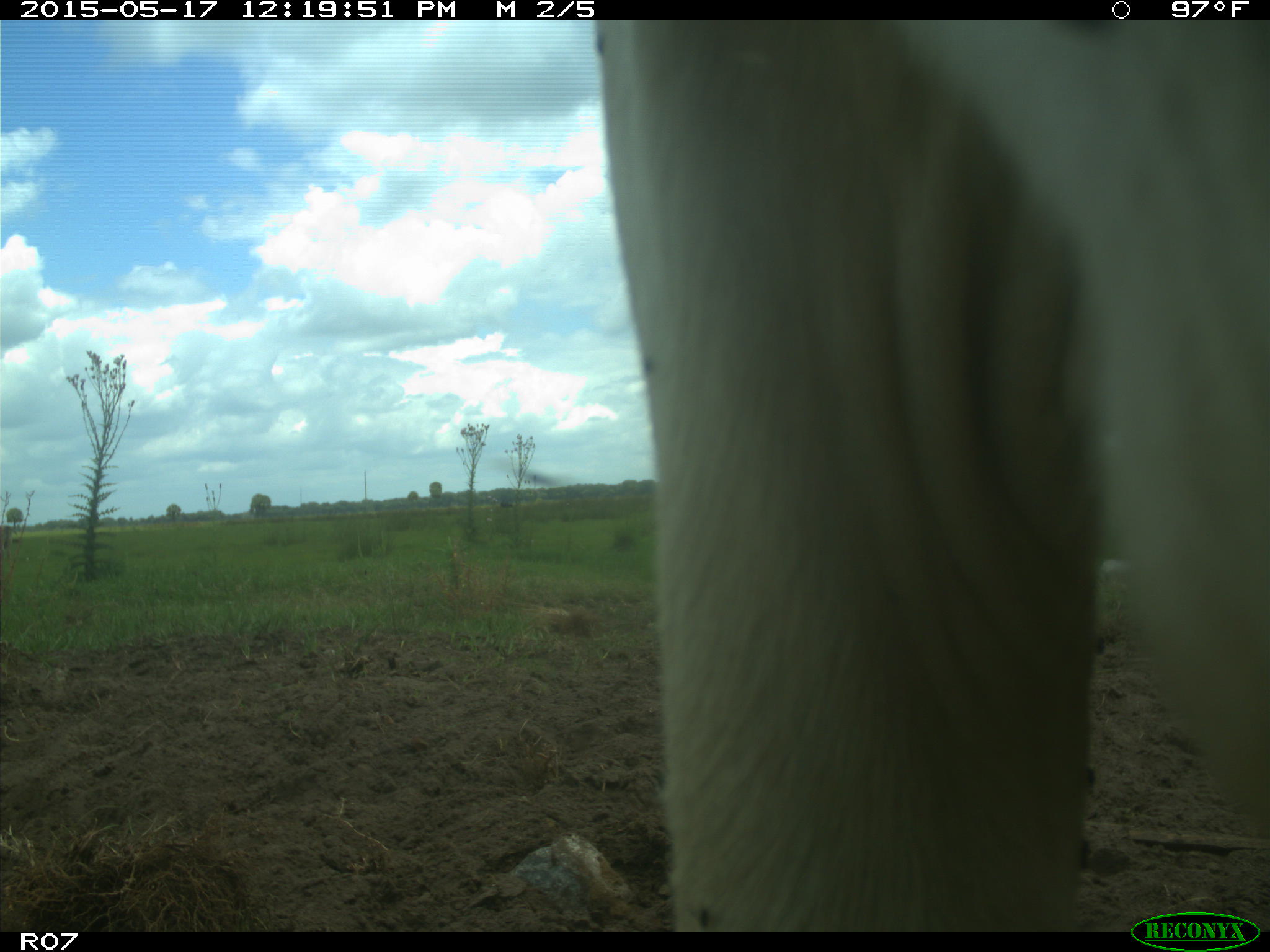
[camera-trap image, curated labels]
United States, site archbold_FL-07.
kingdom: Animalia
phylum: Chordata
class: Mammalia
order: Artiodactyla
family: Bovidae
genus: Bos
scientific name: Bos taurus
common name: domestic cow